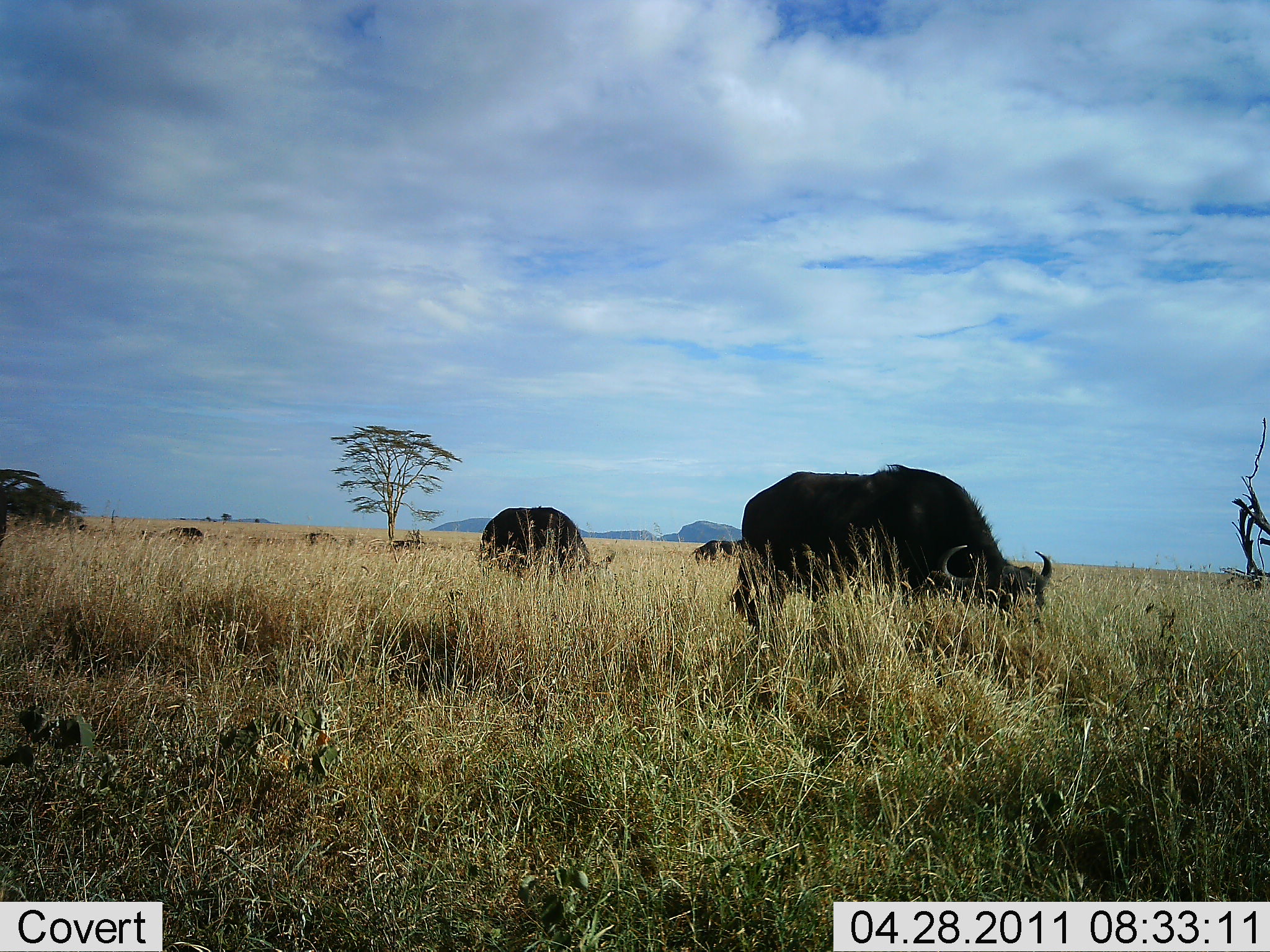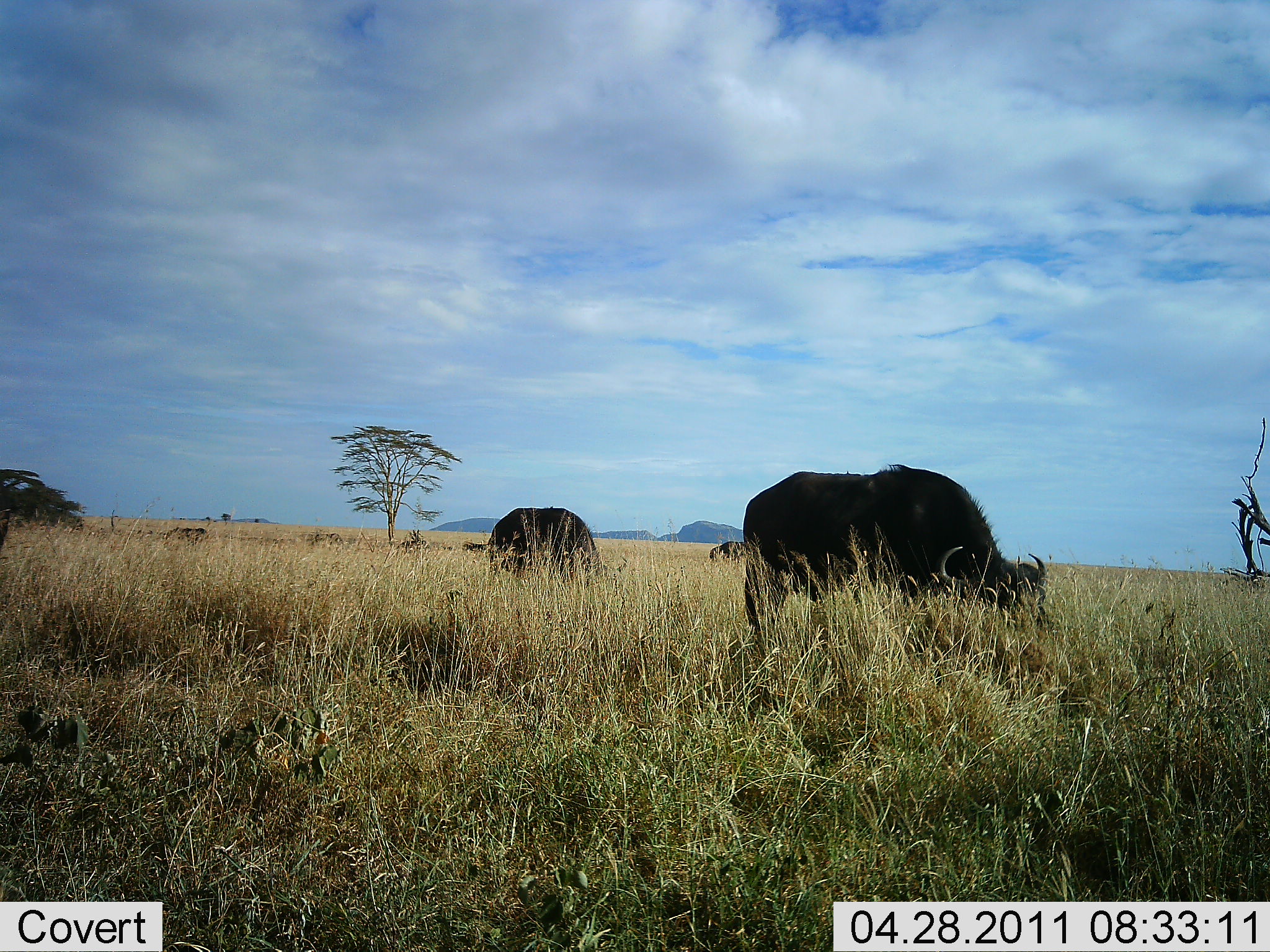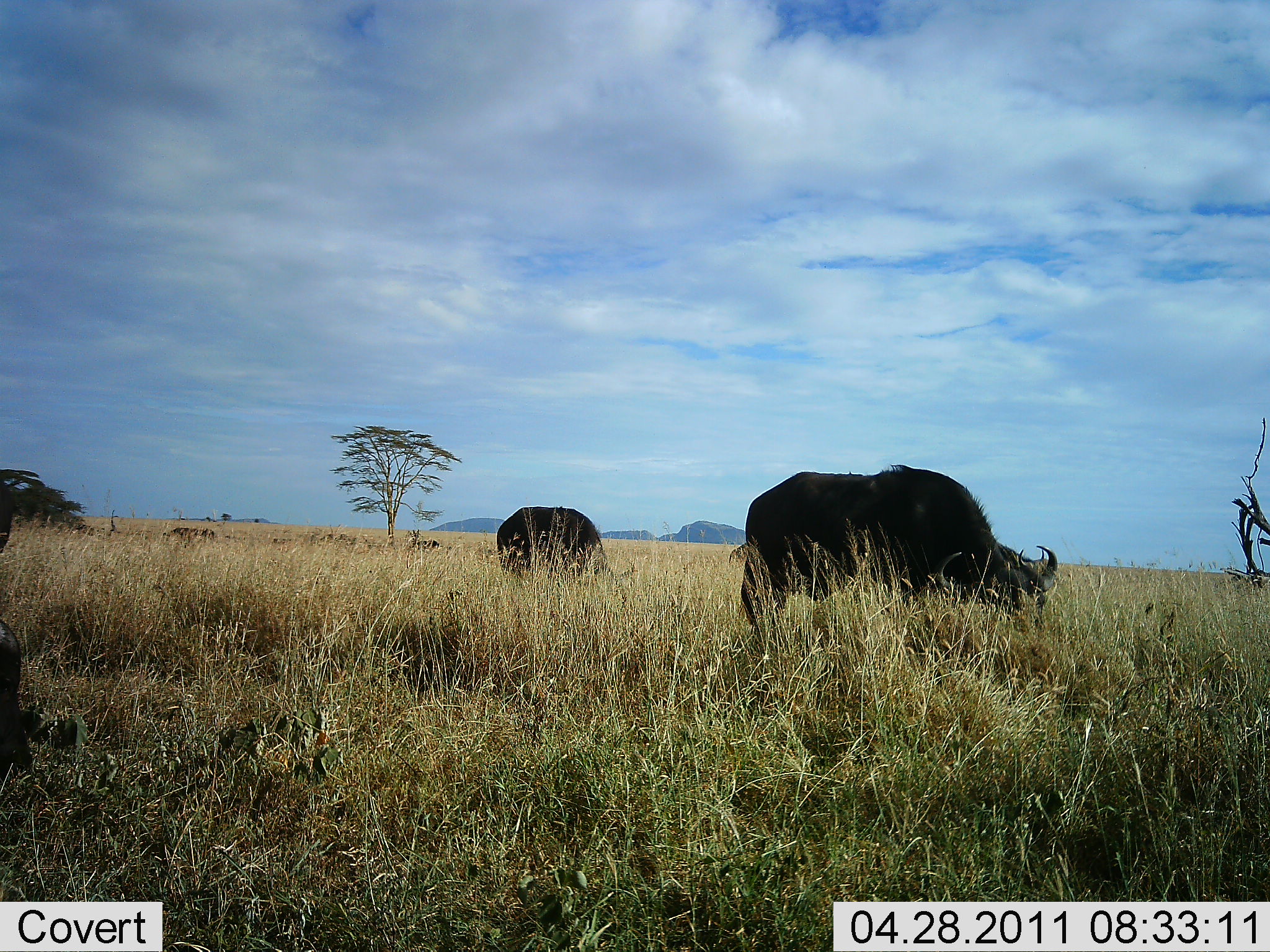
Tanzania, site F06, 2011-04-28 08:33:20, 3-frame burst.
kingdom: Animalia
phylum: Chordata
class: Mammalia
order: Artiodactyla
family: Bovidae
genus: Syncerus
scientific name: Syncerus caffer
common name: cape buffalo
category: buffalo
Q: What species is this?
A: Buffalo (cape buffalo) (Syncerus caffer).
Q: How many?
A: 3.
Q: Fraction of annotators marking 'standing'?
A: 30%.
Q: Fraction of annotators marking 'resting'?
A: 0%.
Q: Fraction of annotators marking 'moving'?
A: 10%.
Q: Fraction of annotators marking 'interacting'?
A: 0%.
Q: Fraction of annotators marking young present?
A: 0%.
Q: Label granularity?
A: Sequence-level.